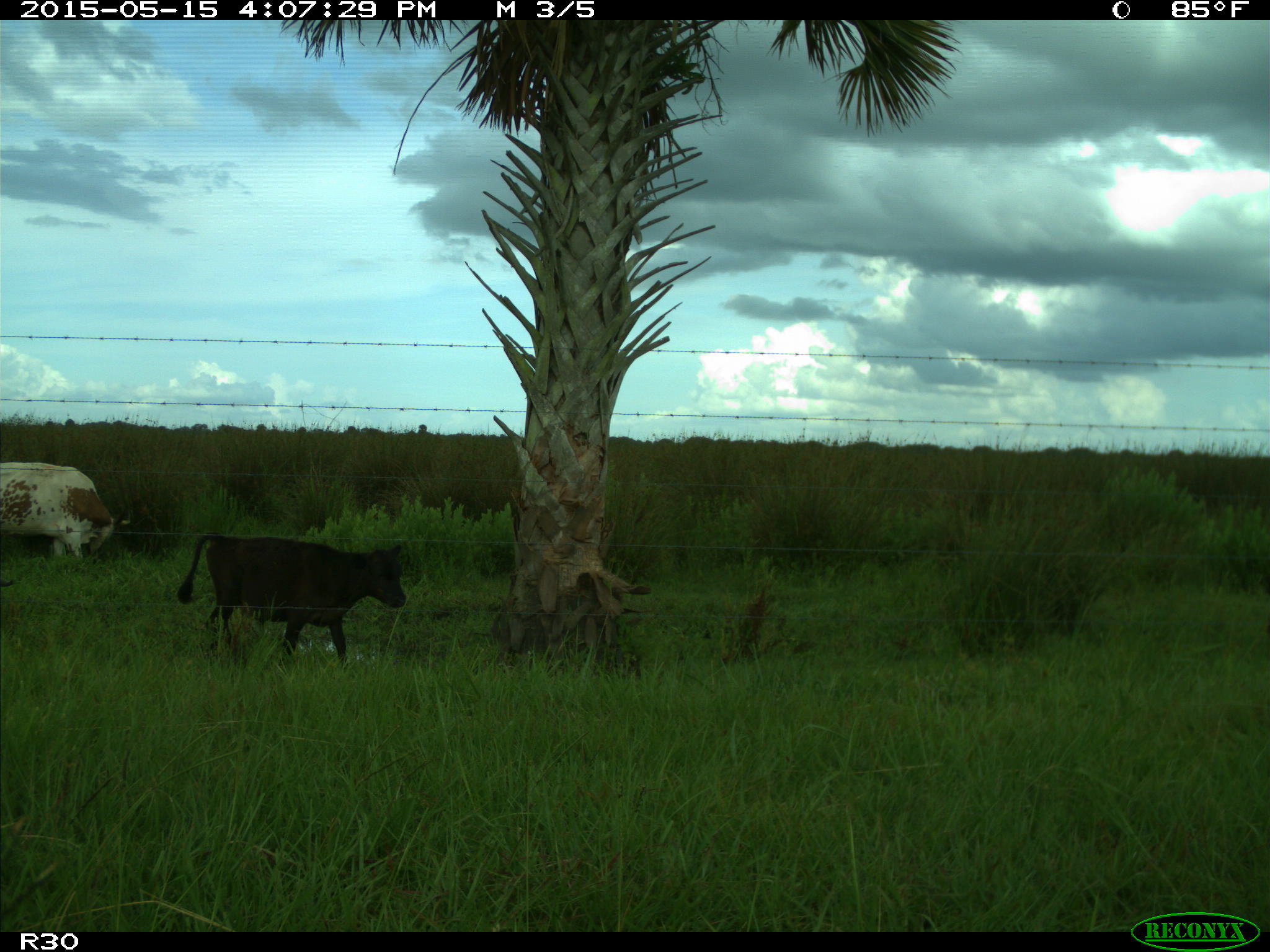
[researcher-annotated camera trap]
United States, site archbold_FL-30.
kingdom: Animalia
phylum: Chordata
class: Mammalia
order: Artiodactyla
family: Bovidae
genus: Bos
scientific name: Bos taurus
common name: domestic cow